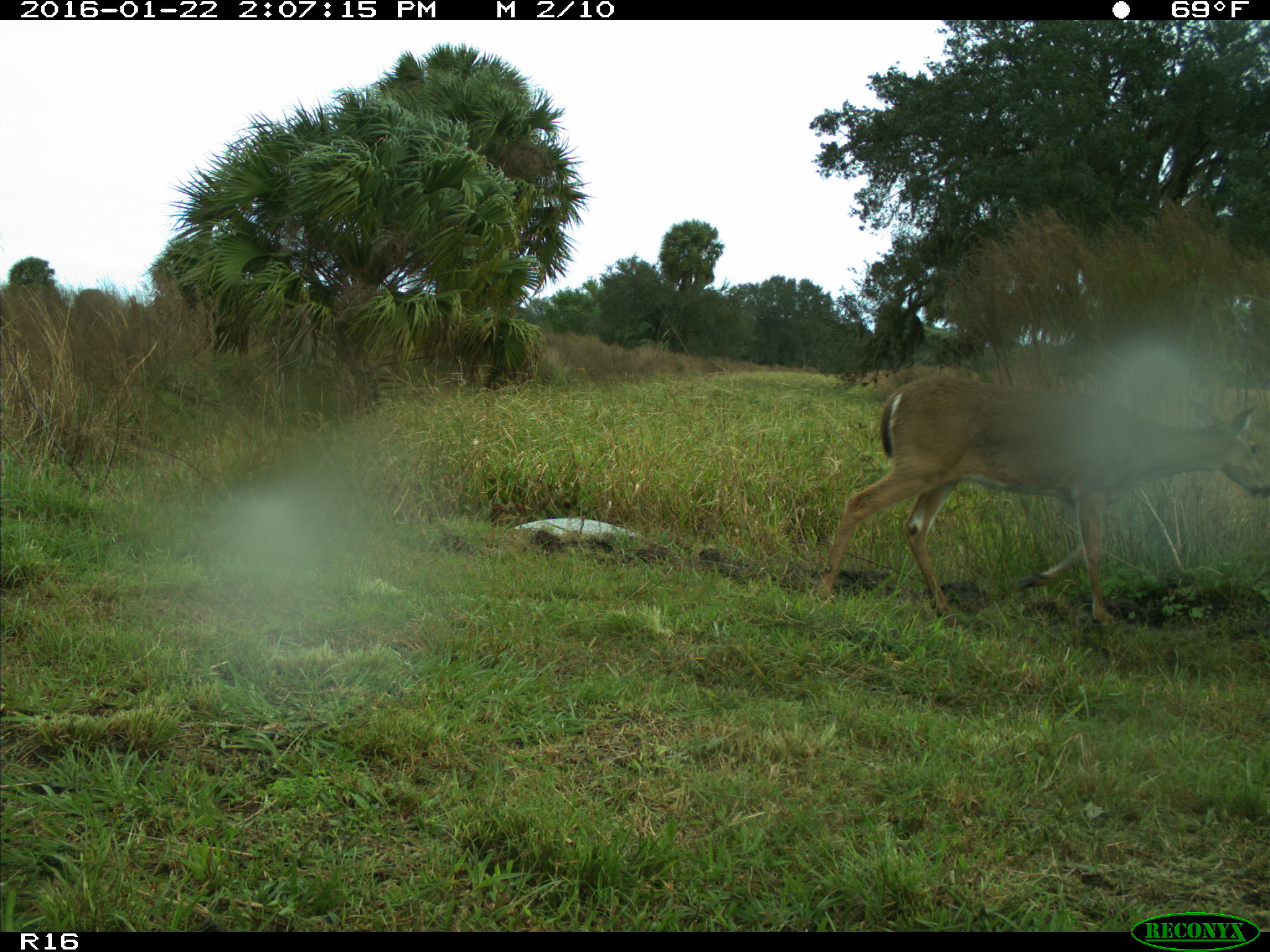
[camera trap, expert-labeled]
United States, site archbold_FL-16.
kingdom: Animalia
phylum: Chordata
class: Mammalia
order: Artiodactyla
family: Cervidae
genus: Odocoileus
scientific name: Odocoileus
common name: deer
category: unidentified deer